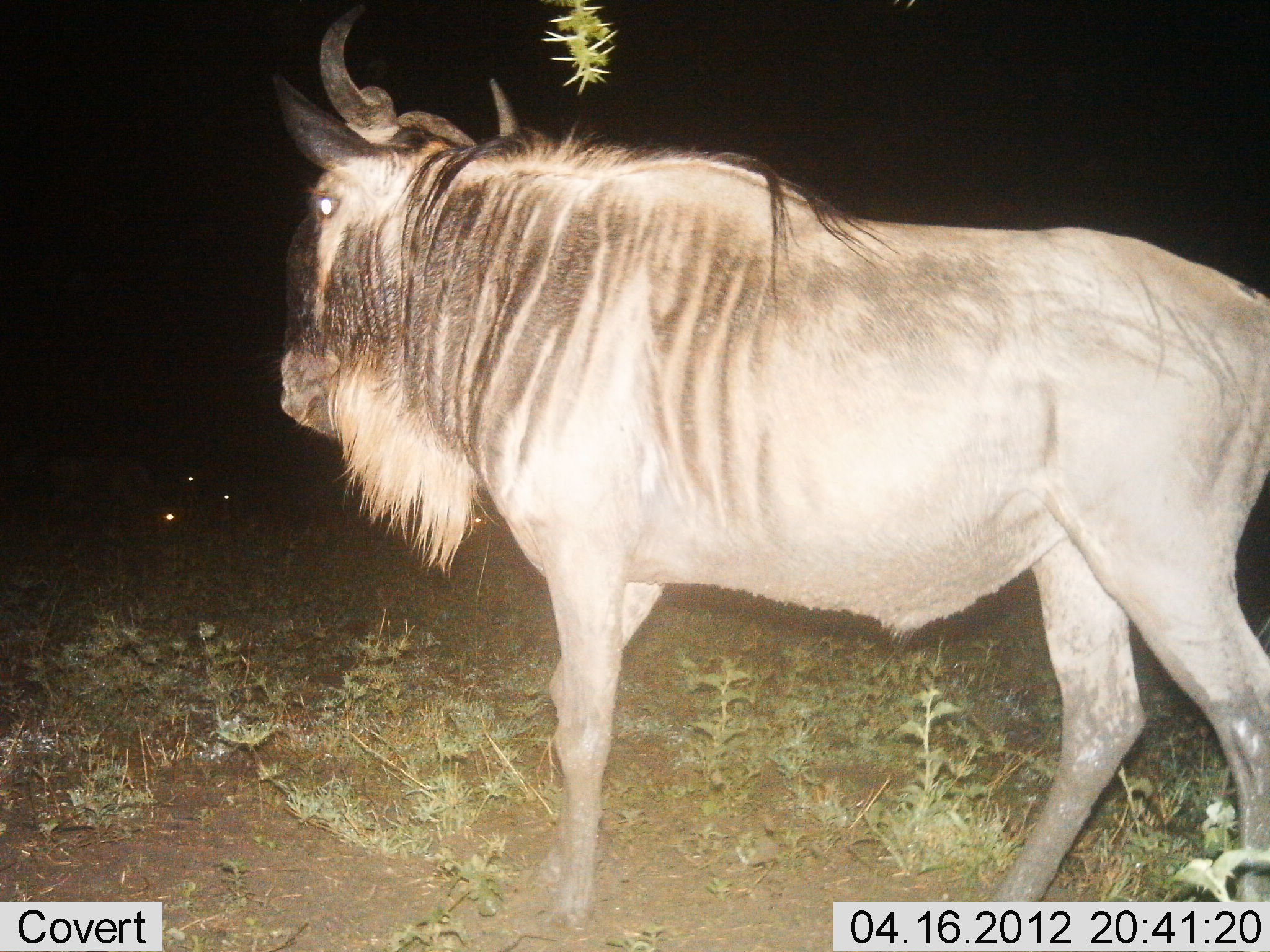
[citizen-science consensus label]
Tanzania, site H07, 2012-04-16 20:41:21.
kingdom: Animalia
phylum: Chordata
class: Mammalia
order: Artiodactyla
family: Bovidae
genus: Connochaetes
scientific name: Connochaetes taurinus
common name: blue wildebeest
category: wildebeest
Wildebeest (blue wildebeest) (Connochaetes taurinus), count 1. Behavior (volunteer vote fractions): standing 77%, resting 0%, moving 23%, interacting 0%. Young present (vote fraction): 0%. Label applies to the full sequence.